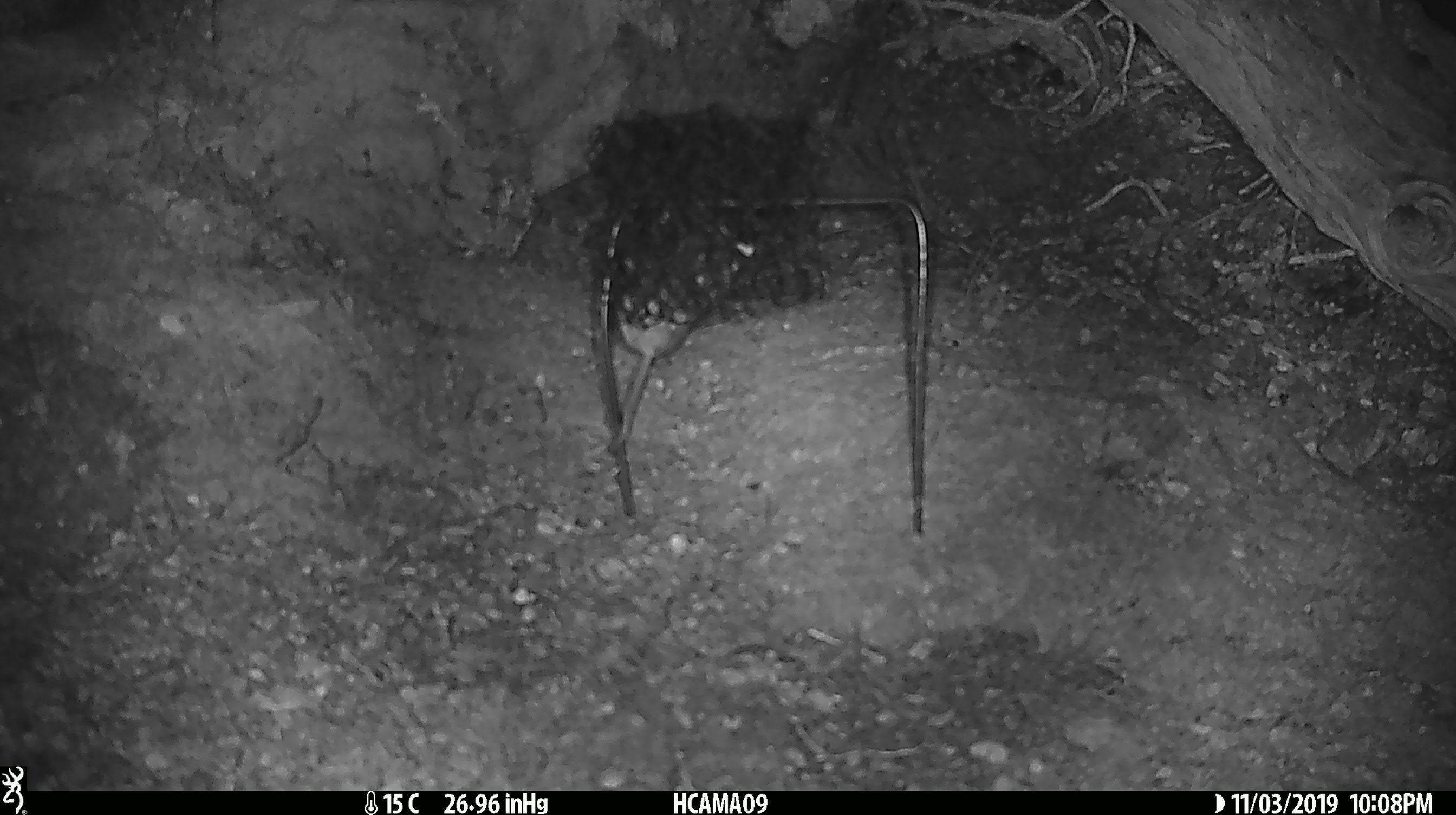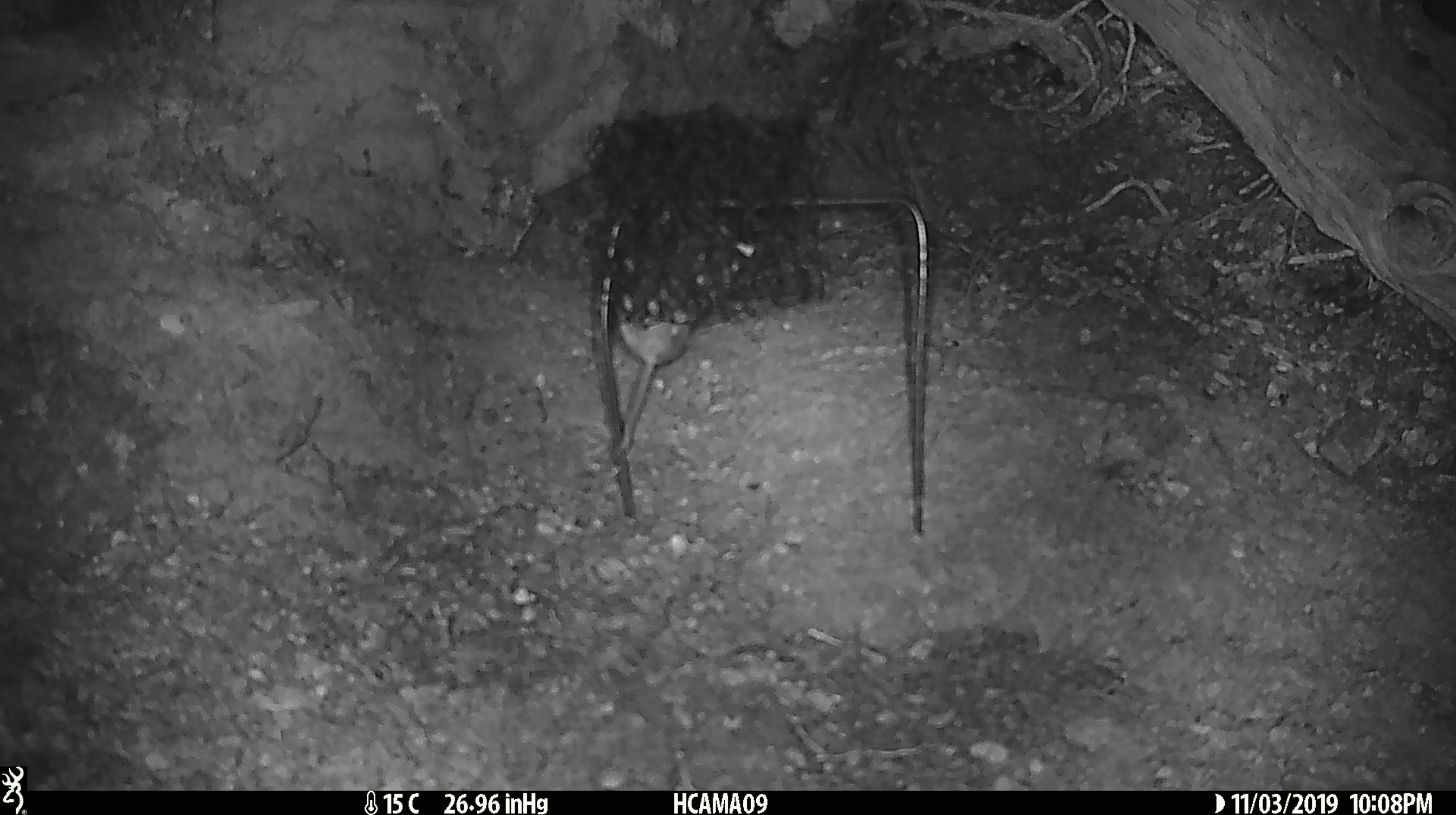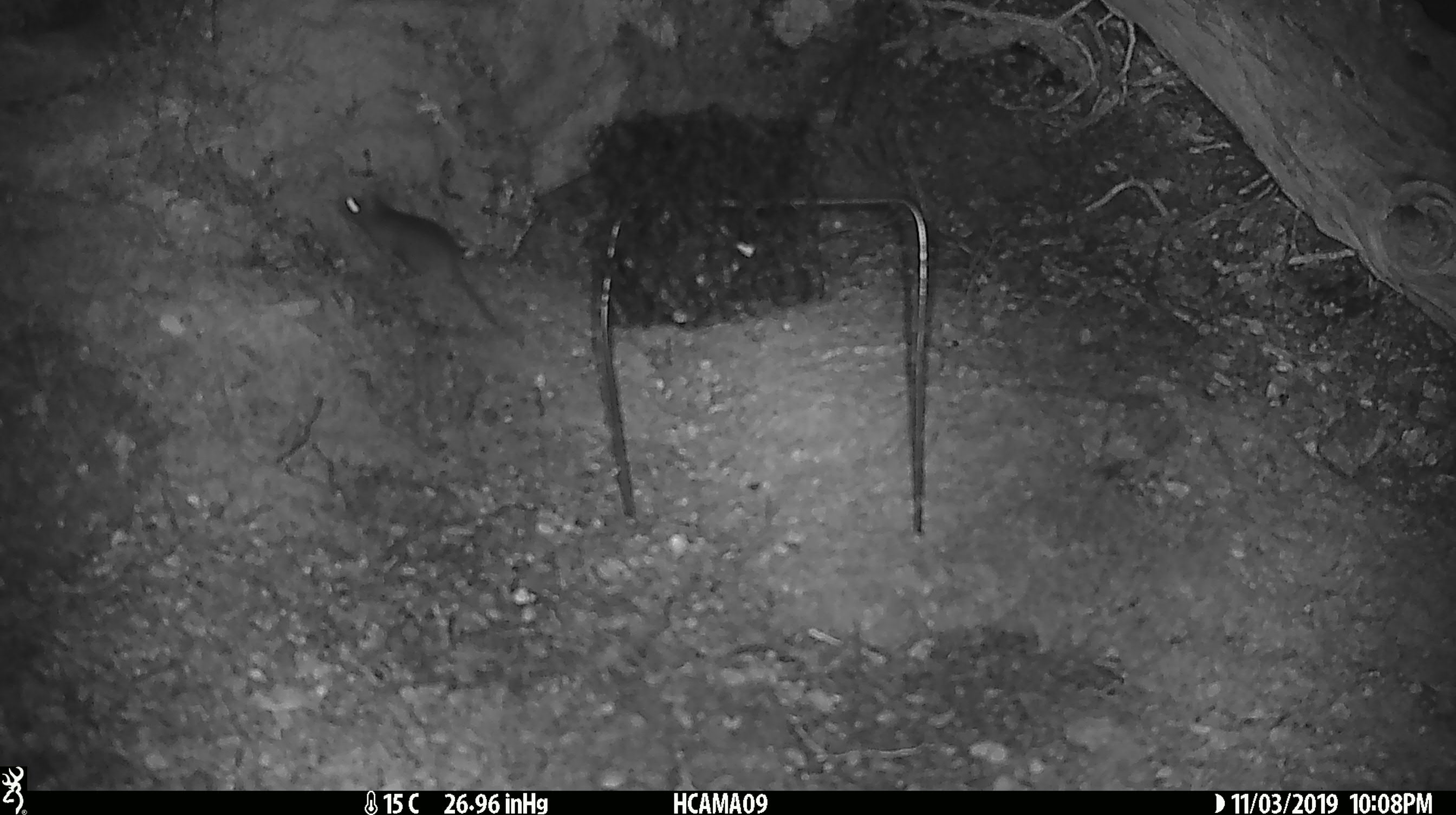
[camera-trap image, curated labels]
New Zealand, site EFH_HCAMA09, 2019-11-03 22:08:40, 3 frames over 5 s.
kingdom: Animalia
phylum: Chordata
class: Mammalia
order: Rodentia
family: Muridae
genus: Mus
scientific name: Mus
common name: mouse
Mouse (Mus).